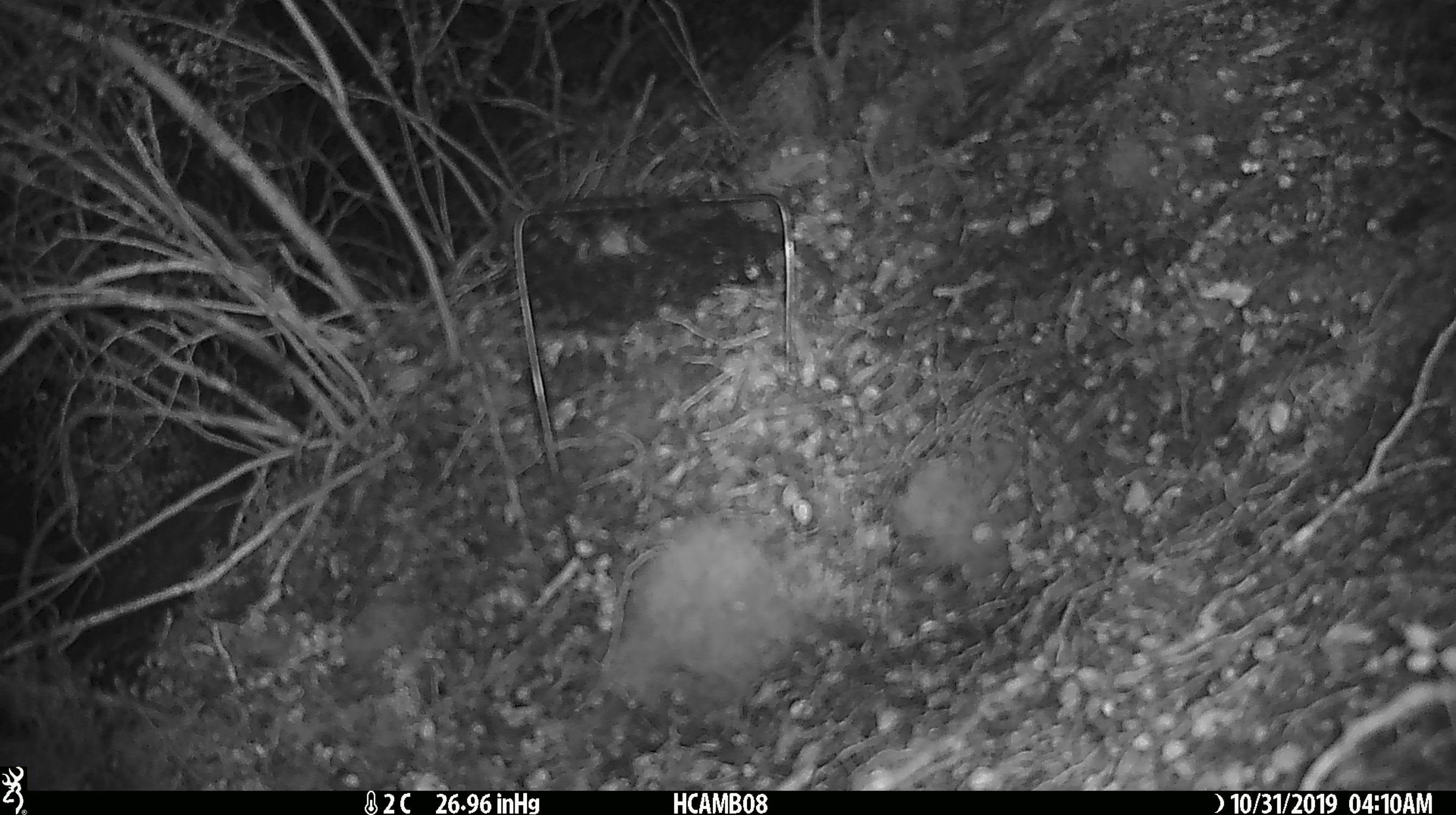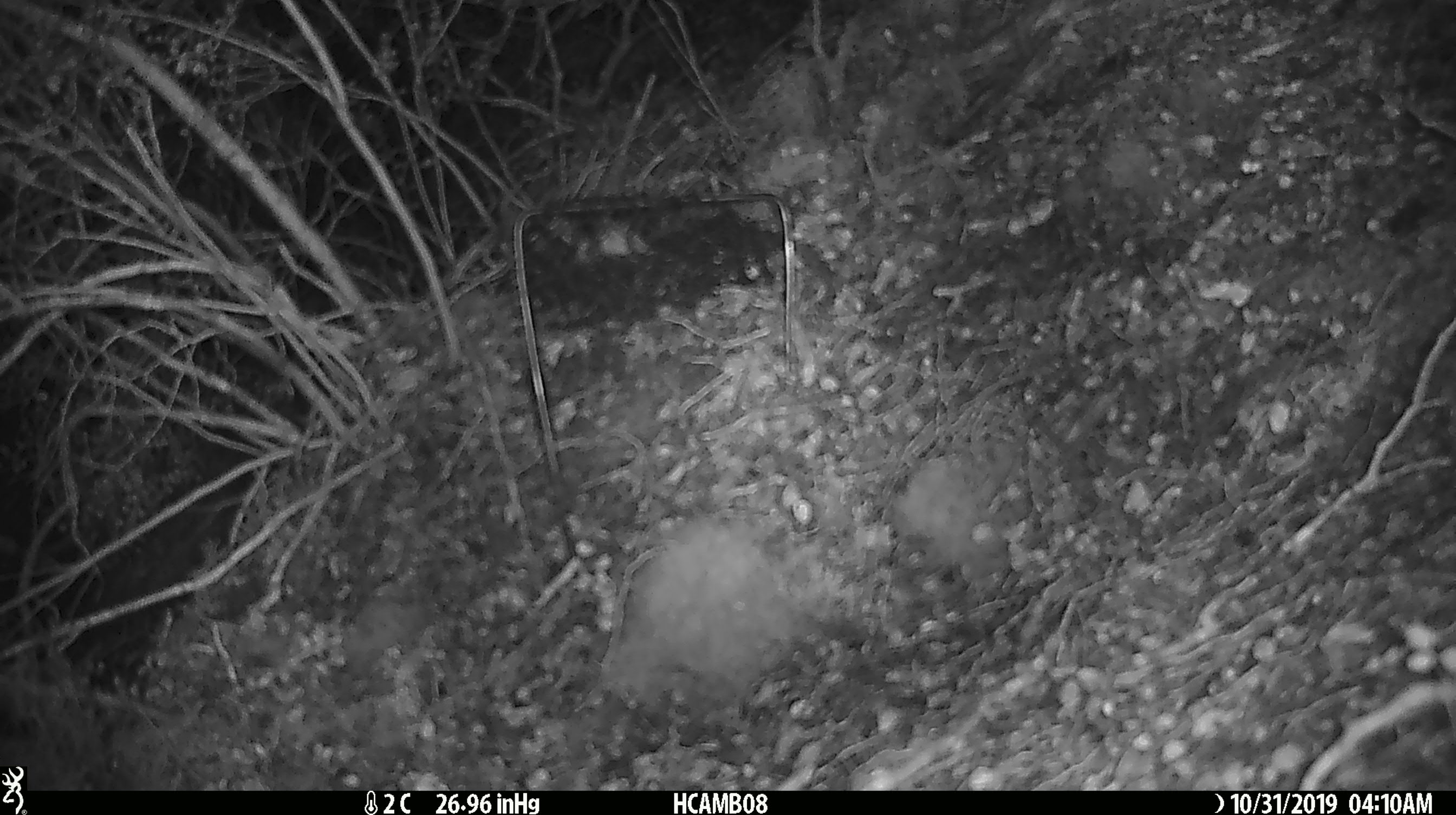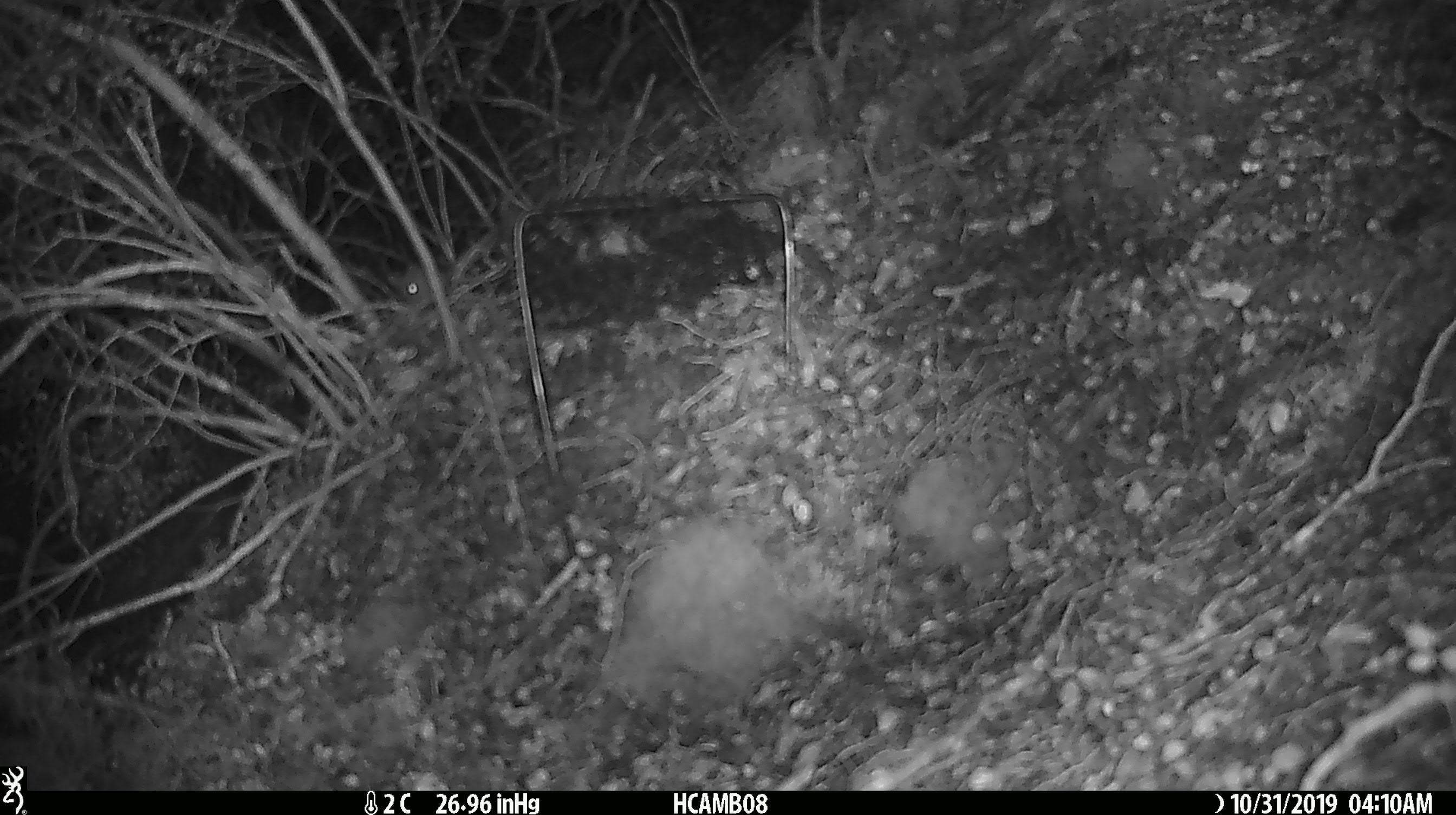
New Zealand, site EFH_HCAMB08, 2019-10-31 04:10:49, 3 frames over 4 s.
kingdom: Animalia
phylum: Chordata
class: Mammalia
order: Rodentia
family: Muridae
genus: Mus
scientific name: Mus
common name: mouse